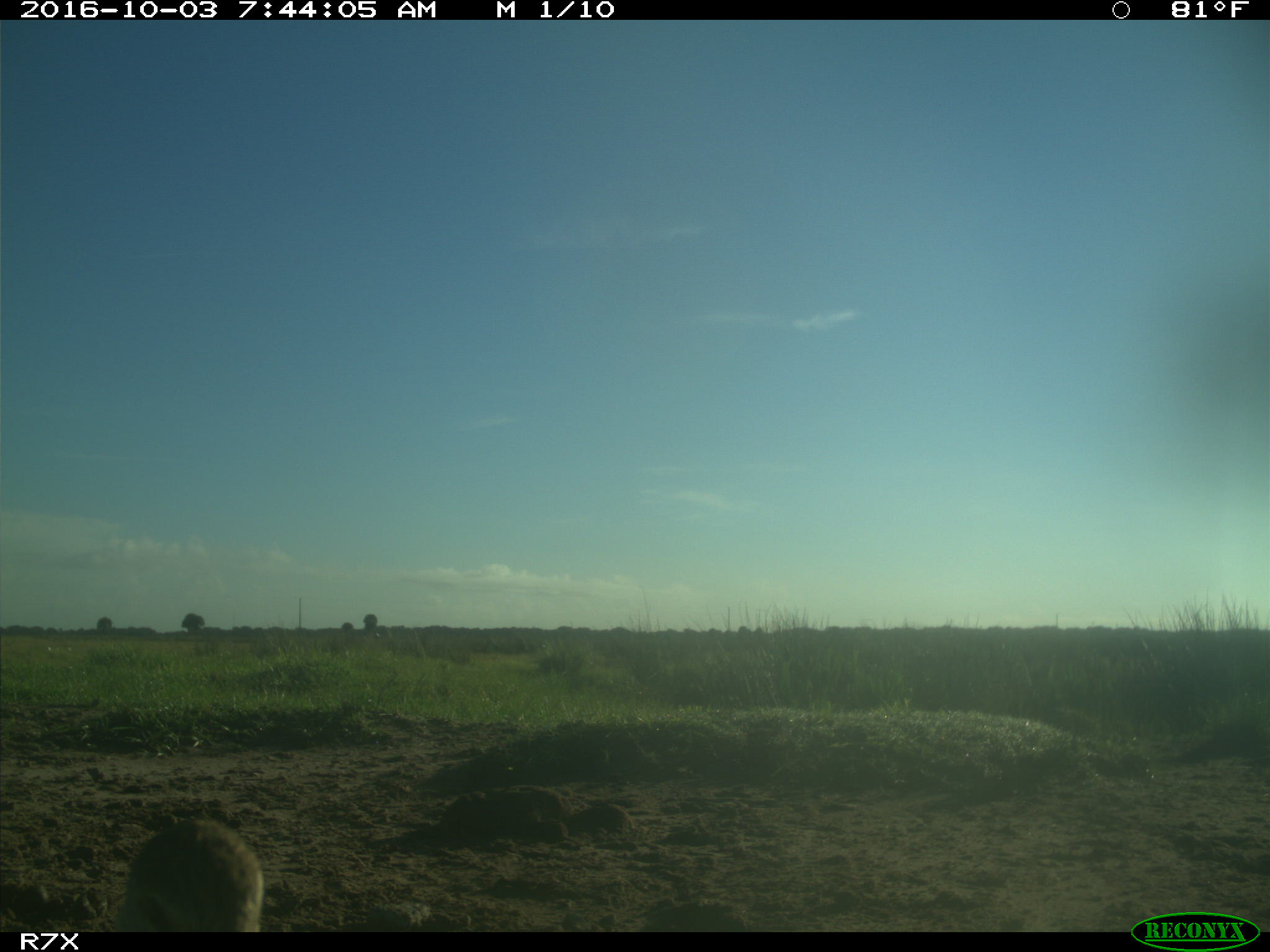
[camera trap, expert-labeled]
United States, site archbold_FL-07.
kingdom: Animalia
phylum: Chordata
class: Aves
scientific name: Aves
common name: birds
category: unidentified bird